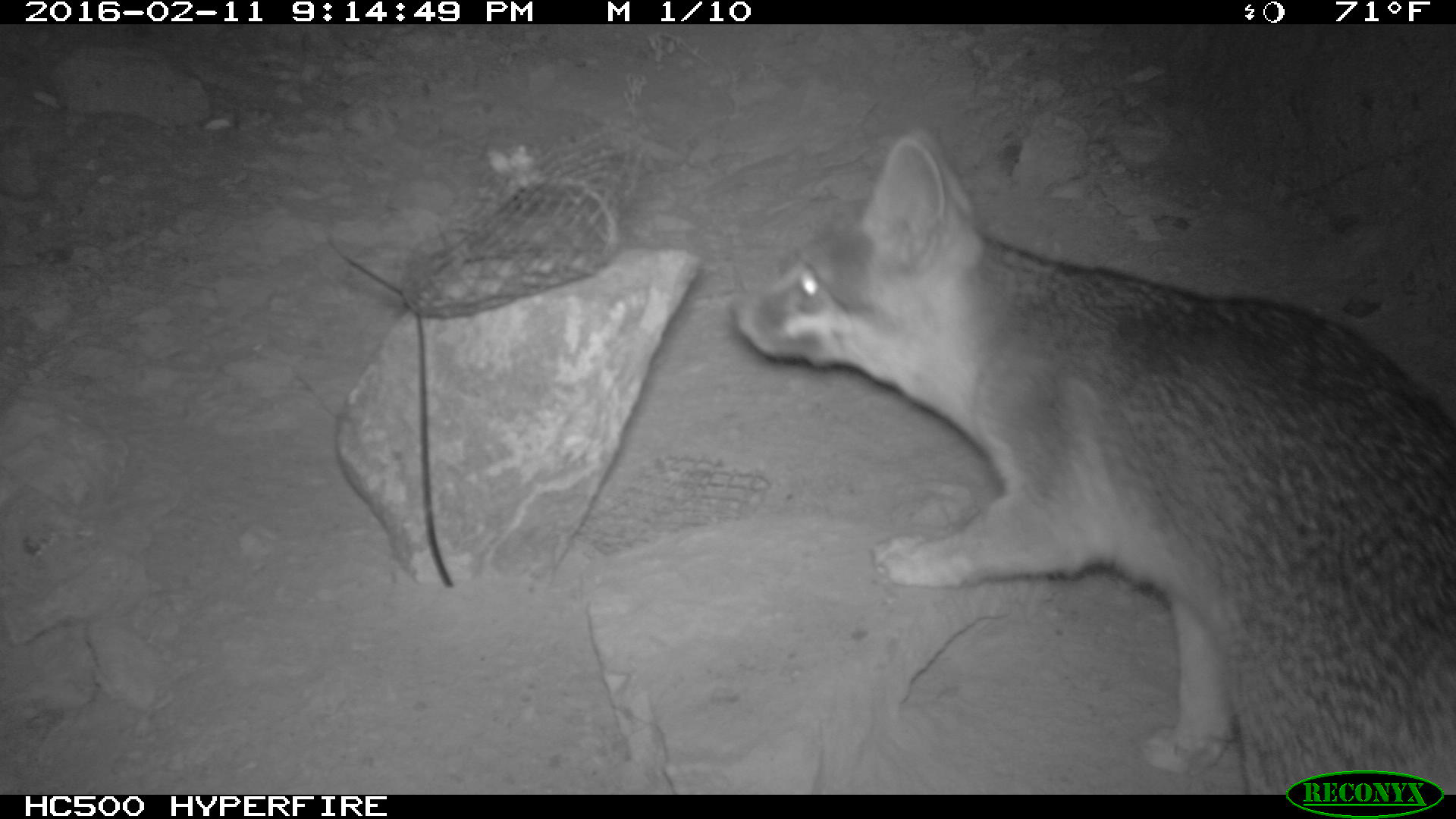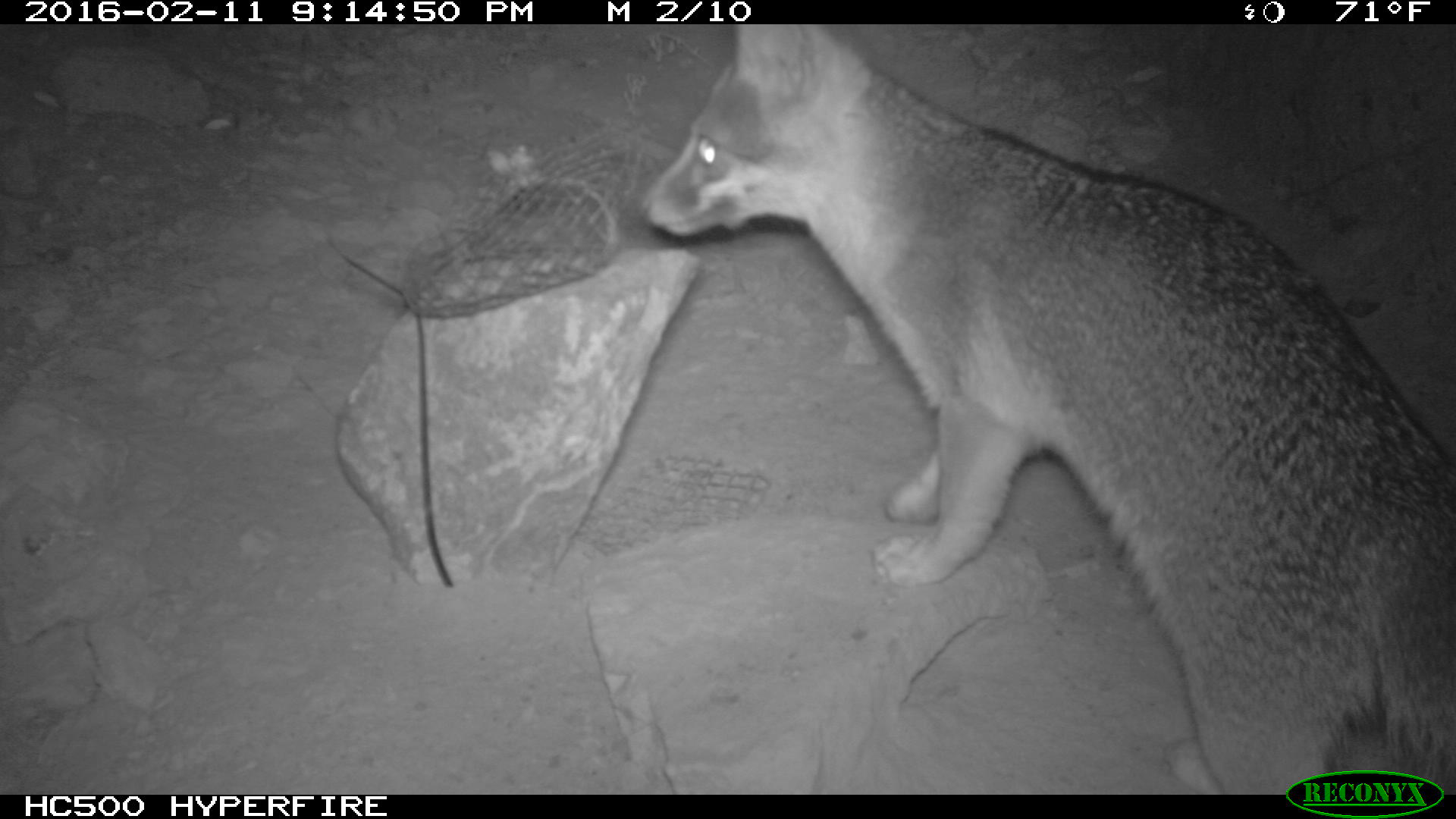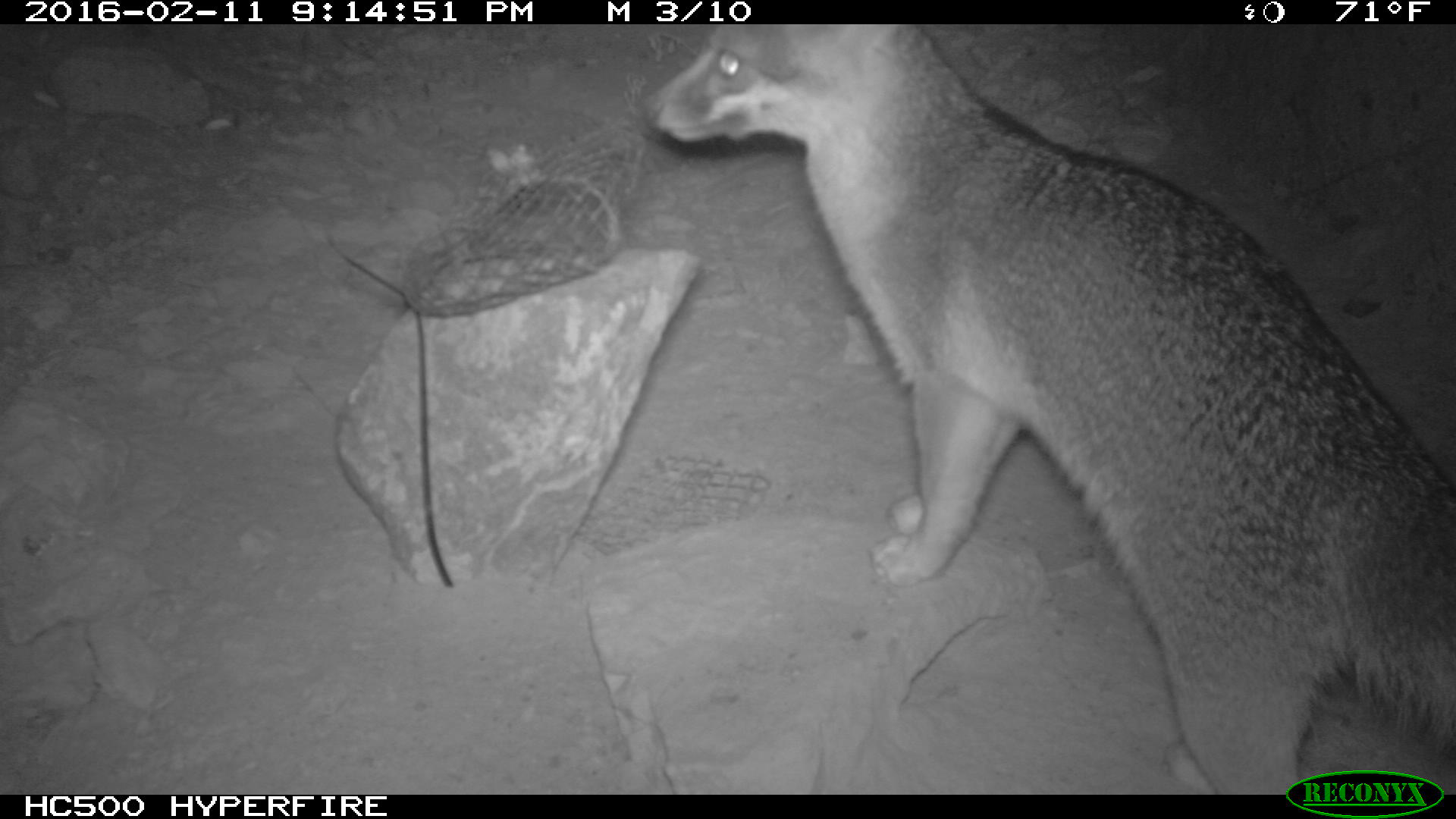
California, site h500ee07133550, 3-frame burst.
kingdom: Animalia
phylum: Chordata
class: Mammalia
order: Carnivora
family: Canidae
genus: Urocyon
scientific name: Urocyon littoralis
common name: island fox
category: fox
Fox (island fox) (Urocyon littoralis).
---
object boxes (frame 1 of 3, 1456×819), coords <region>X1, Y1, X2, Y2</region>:
fox: <region>736, 124, 1455, 792</region>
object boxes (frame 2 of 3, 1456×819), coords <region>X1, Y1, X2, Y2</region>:
fox: <region>639, 24, 1455, 795</region>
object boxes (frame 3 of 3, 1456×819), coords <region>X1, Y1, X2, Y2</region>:
fox: <region>644, 24, 1453, 792</region>